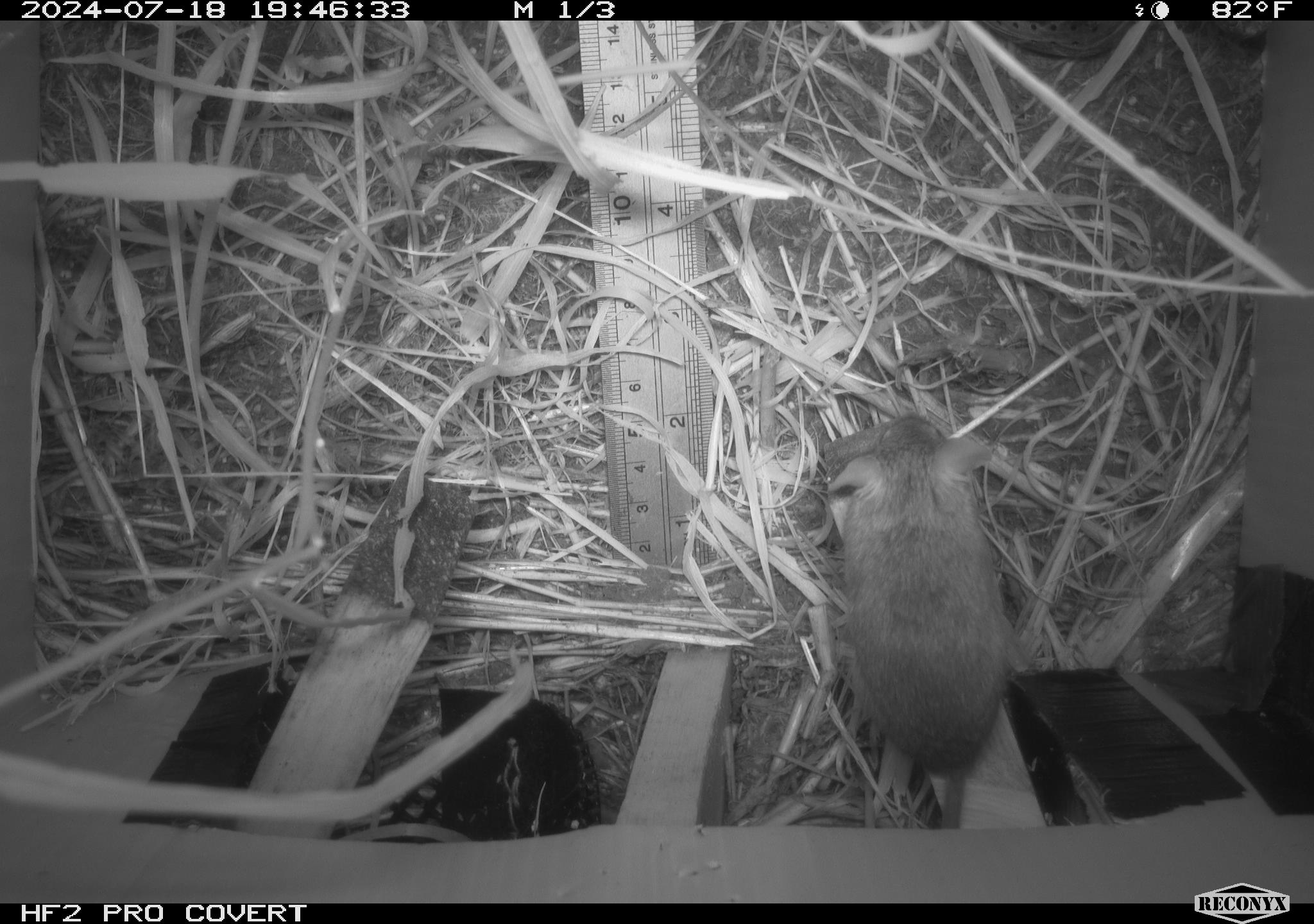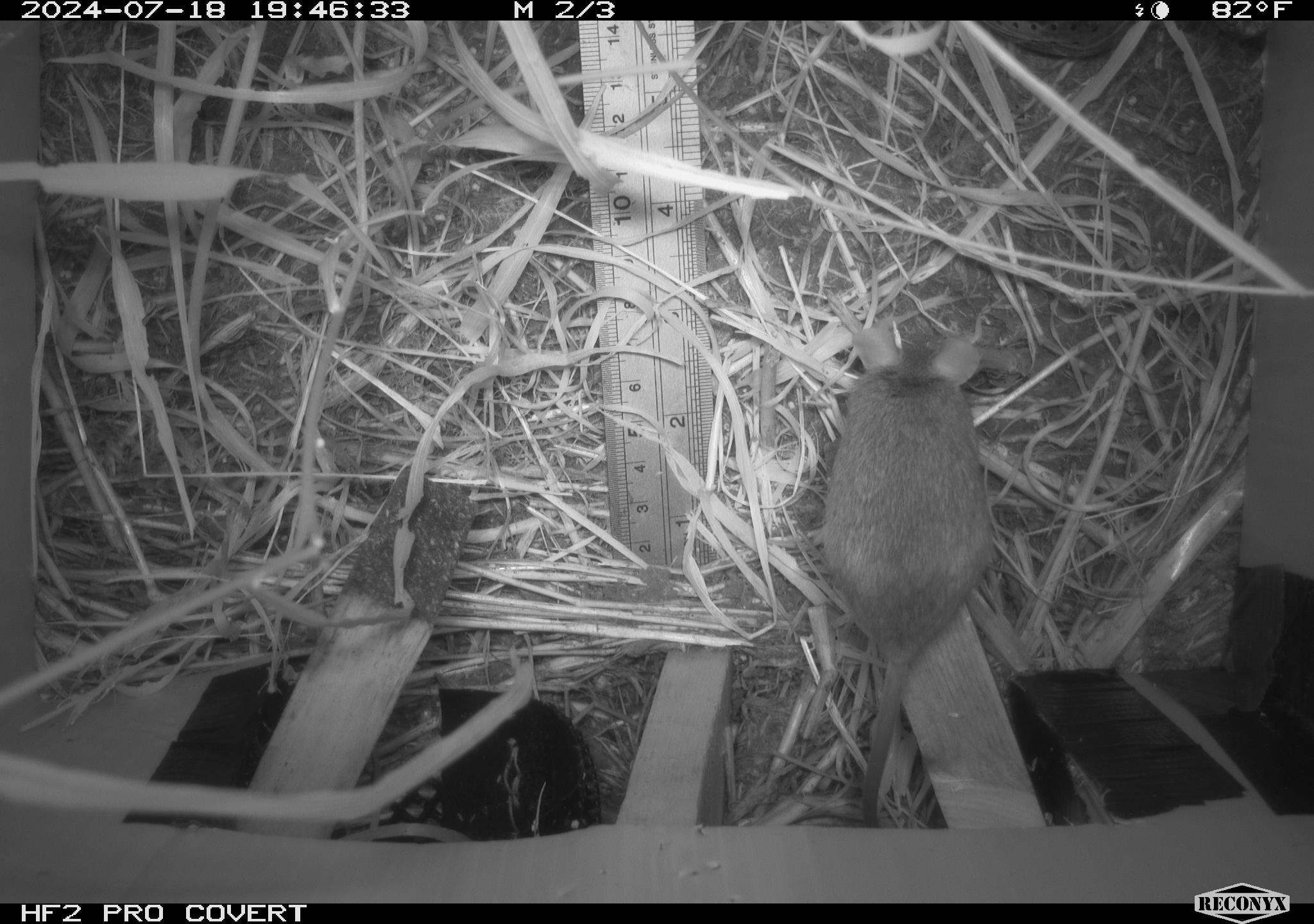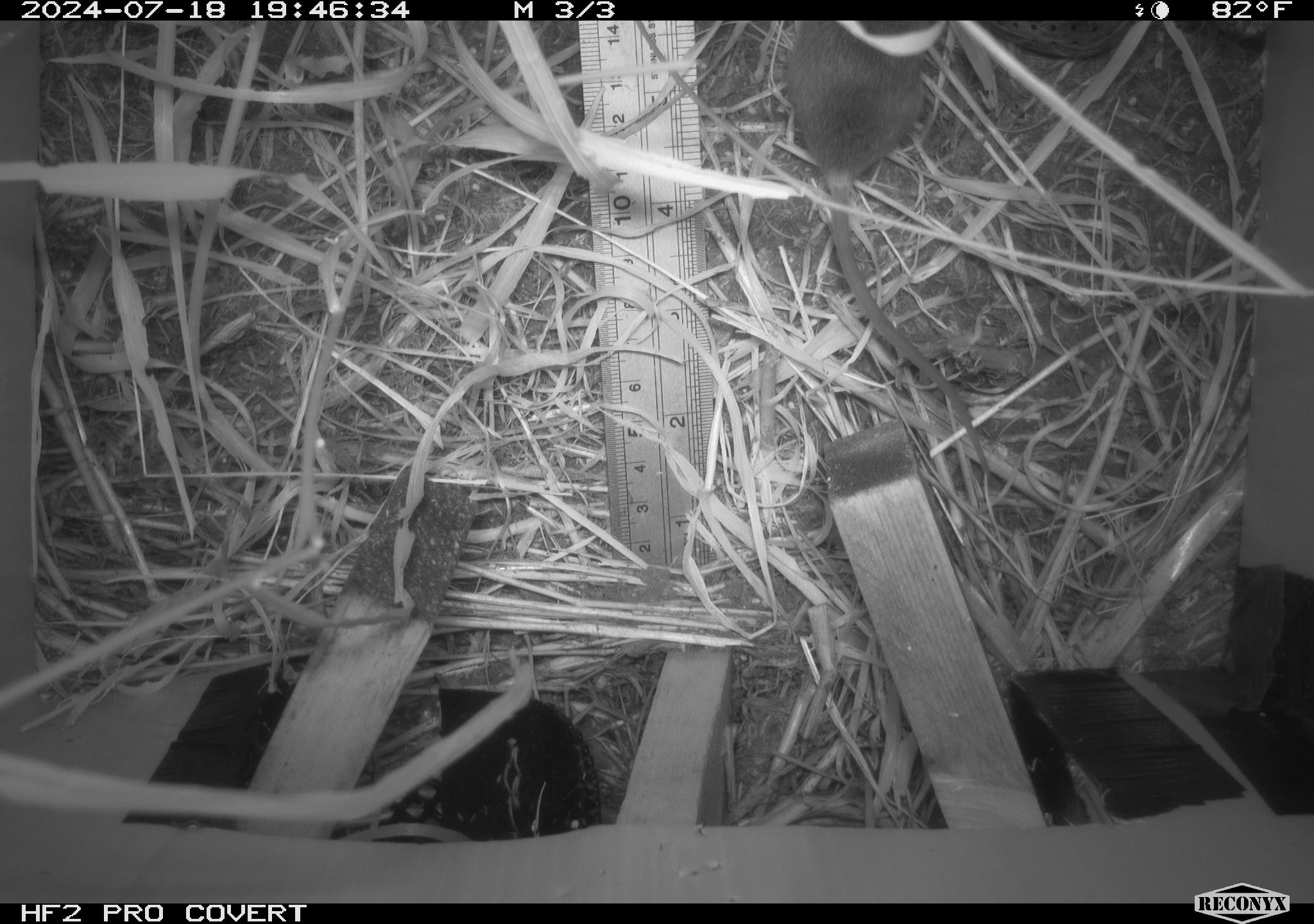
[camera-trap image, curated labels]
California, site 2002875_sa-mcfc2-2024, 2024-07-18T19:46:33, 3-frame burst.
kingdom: Animalia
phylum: Chordata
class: Mammalia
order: Rodentia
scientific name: Rodentia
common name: rodent